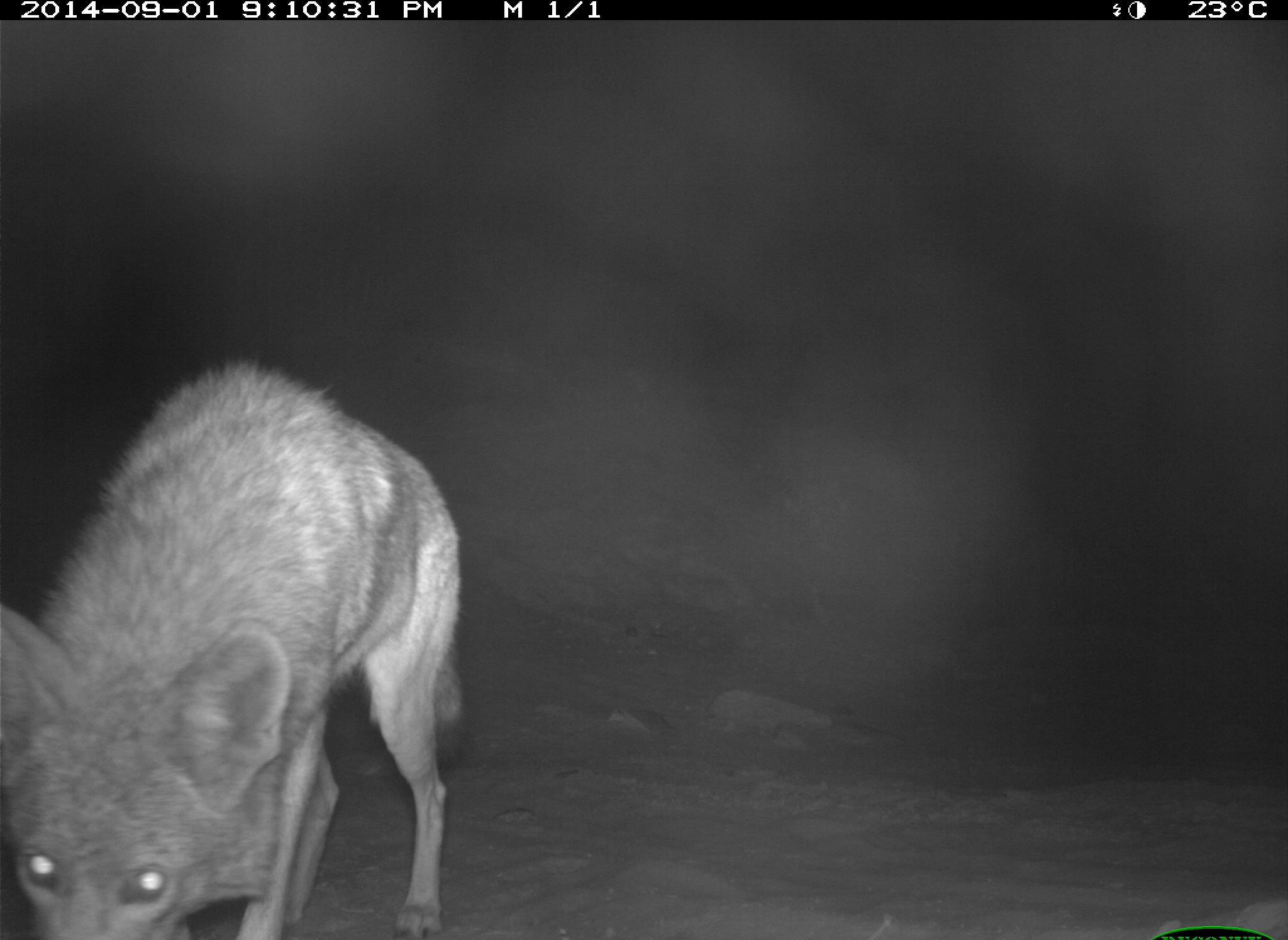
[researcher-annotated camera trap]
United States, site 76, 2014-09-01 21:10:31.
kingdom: Animalia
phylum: Chordata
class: Mammalia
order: Carnivora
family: Canidae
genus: Canis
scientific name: Canis latrans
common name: coyote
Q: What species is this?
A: Coyote (Canis latrans).